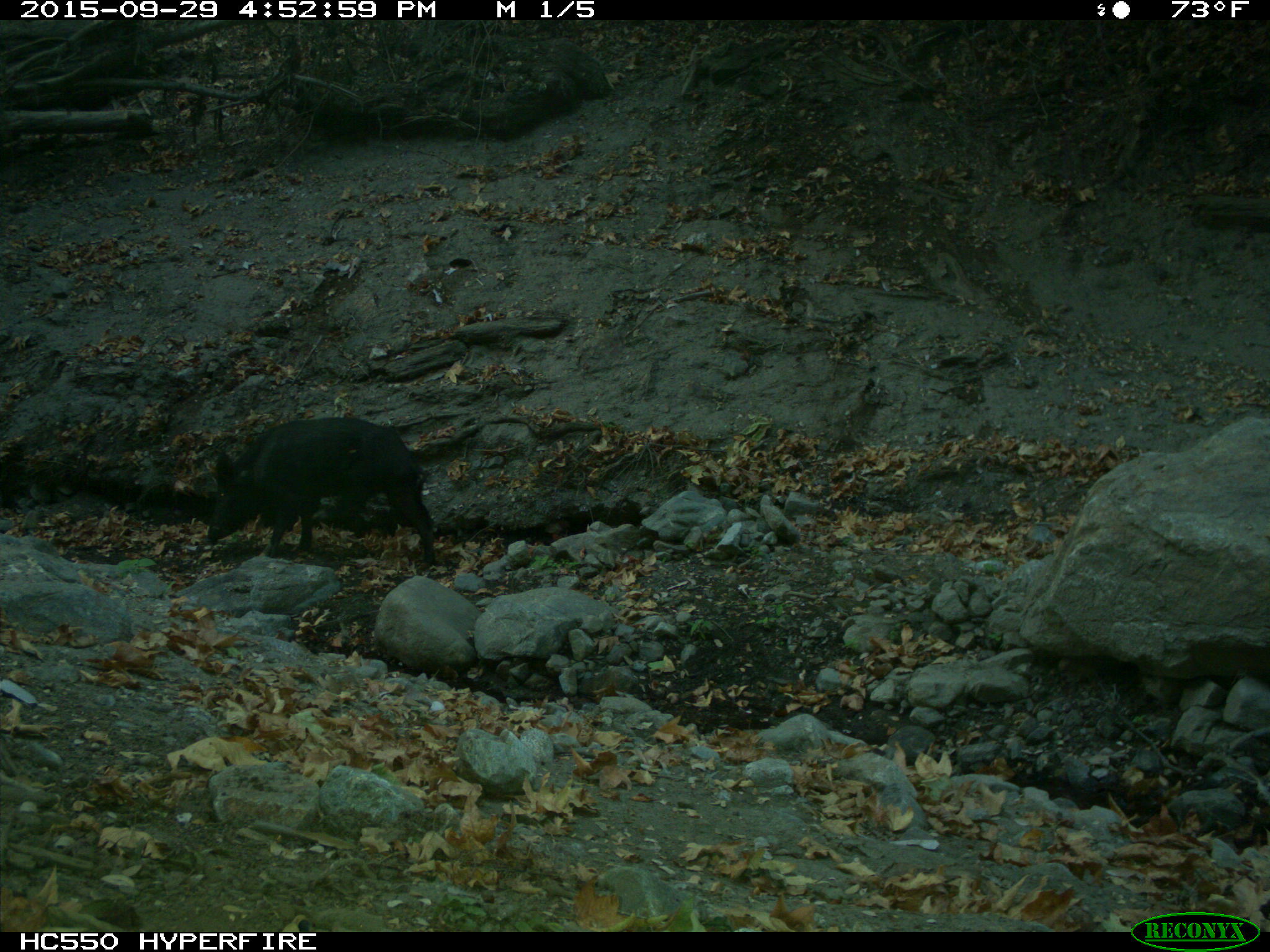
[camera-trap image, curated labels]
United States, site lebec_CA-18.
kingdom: Animalia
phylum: Chordata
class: Mammalia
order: Artiodactyla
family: Suidae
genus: Sus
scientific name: Sus scrofa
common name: wild boar